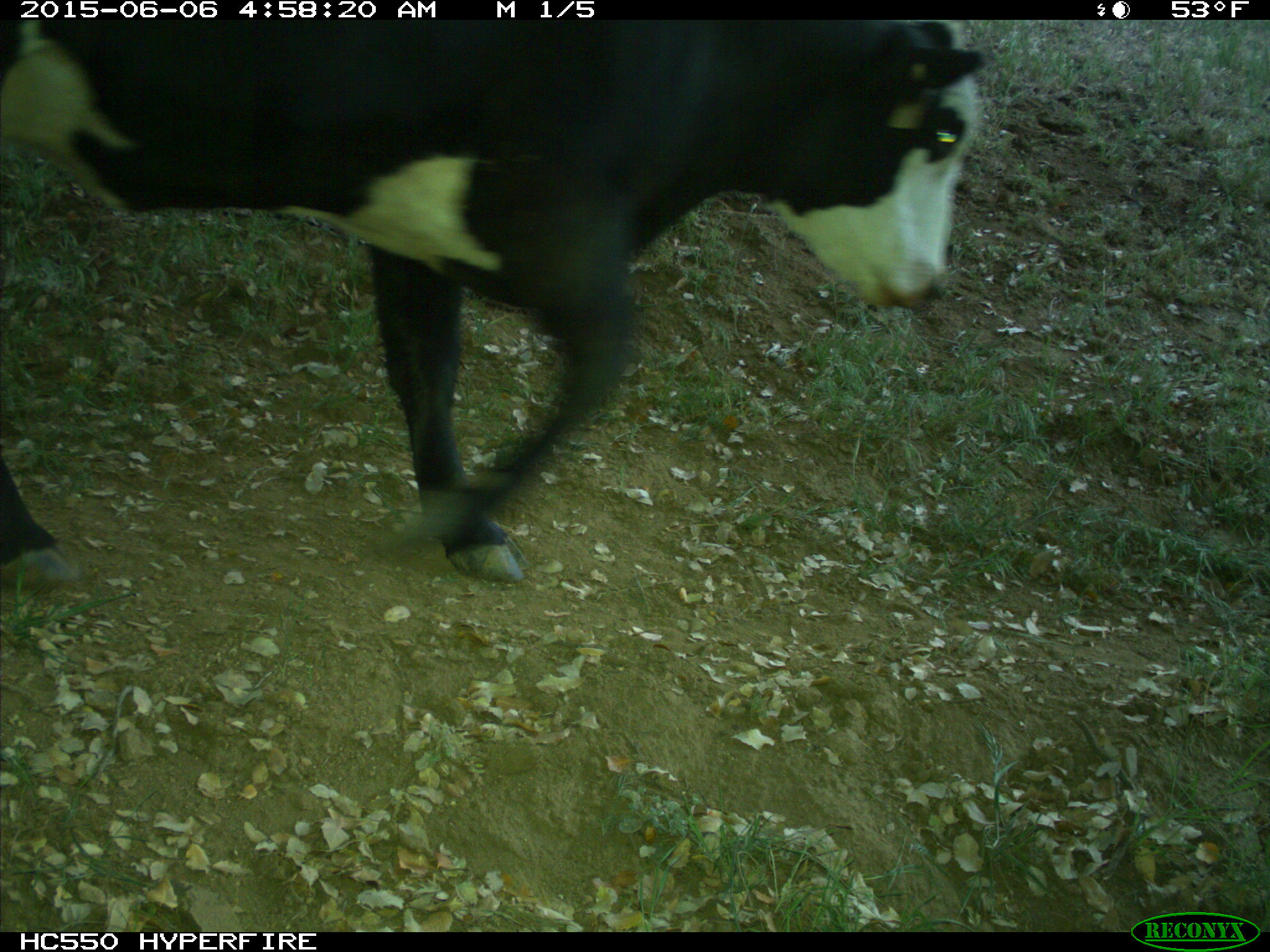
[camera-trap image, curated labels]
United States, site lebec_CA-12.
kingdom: Animalia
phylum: Chordata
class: Mammalia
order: Artiodactyla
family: Bovidae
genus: Bos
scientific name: Bos taurus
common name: domestic cow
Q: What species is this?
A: Bos taurus (domestic cow).